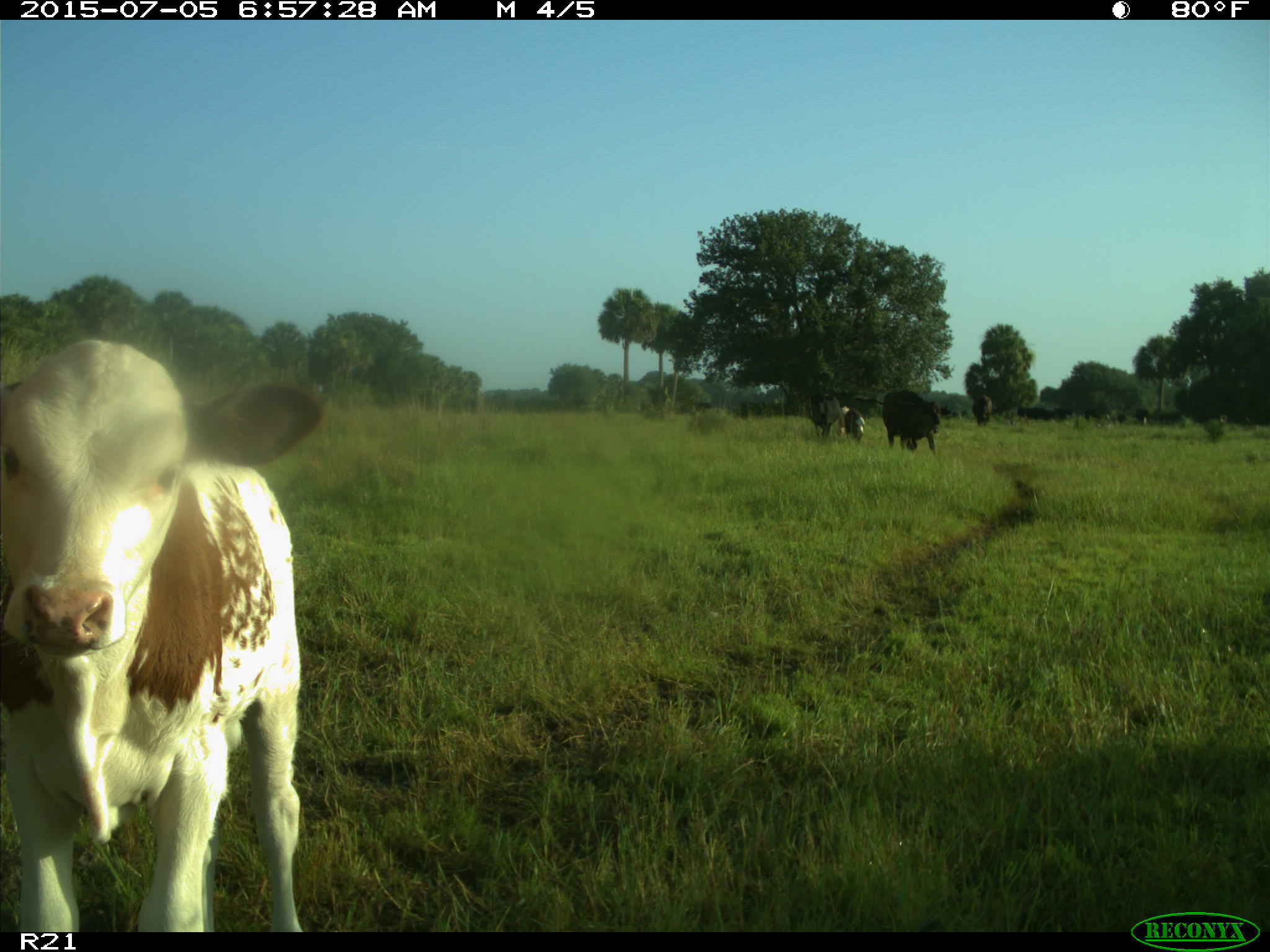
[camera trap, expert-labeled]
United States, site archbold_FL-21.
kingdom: Animalia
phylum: Chordata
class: Mammalia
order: Artiodactyla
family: Bovidae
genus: Bos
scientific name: Bos taurus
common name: domestic cow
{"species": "Bos taurus (domestic cow)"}